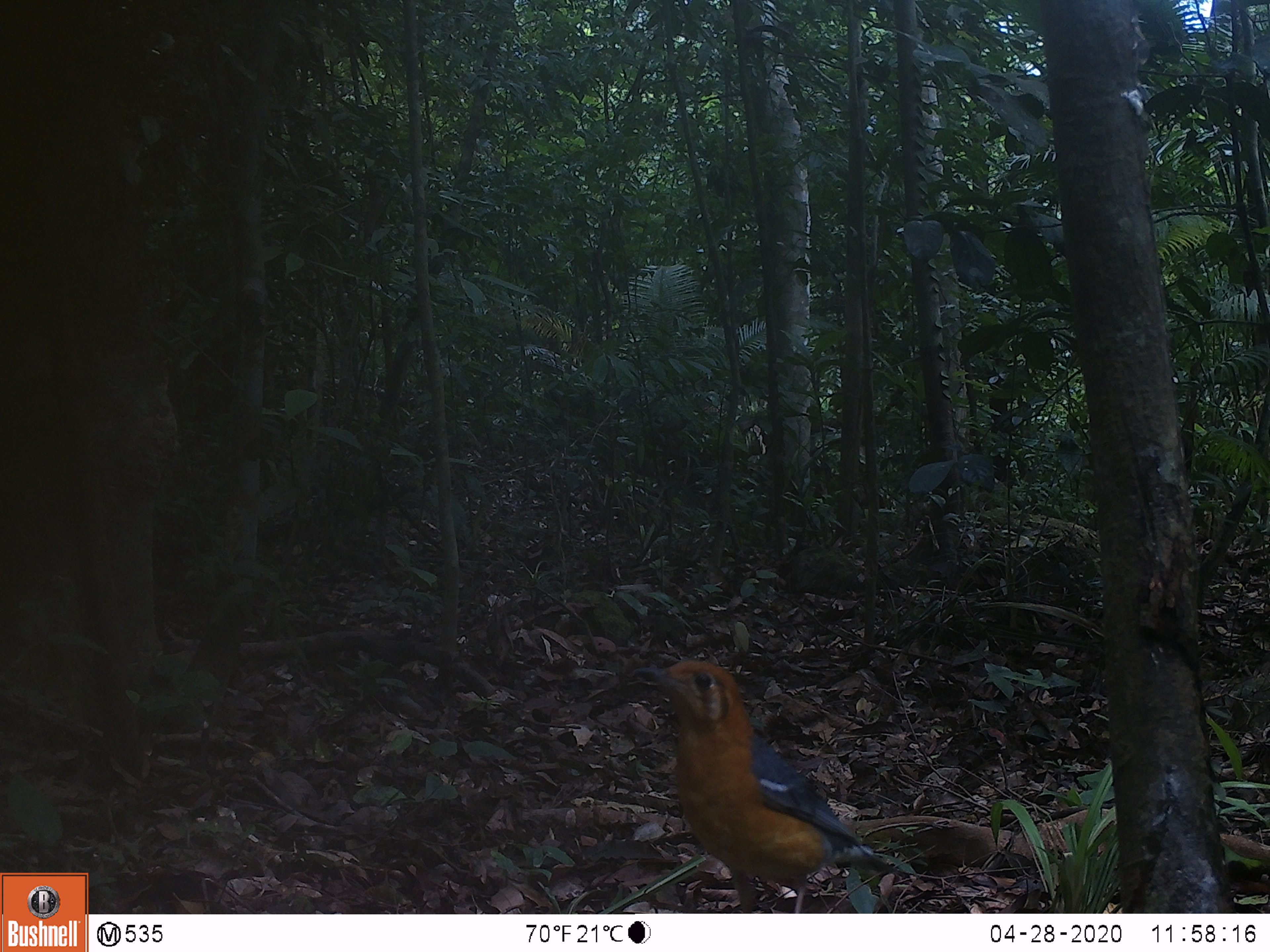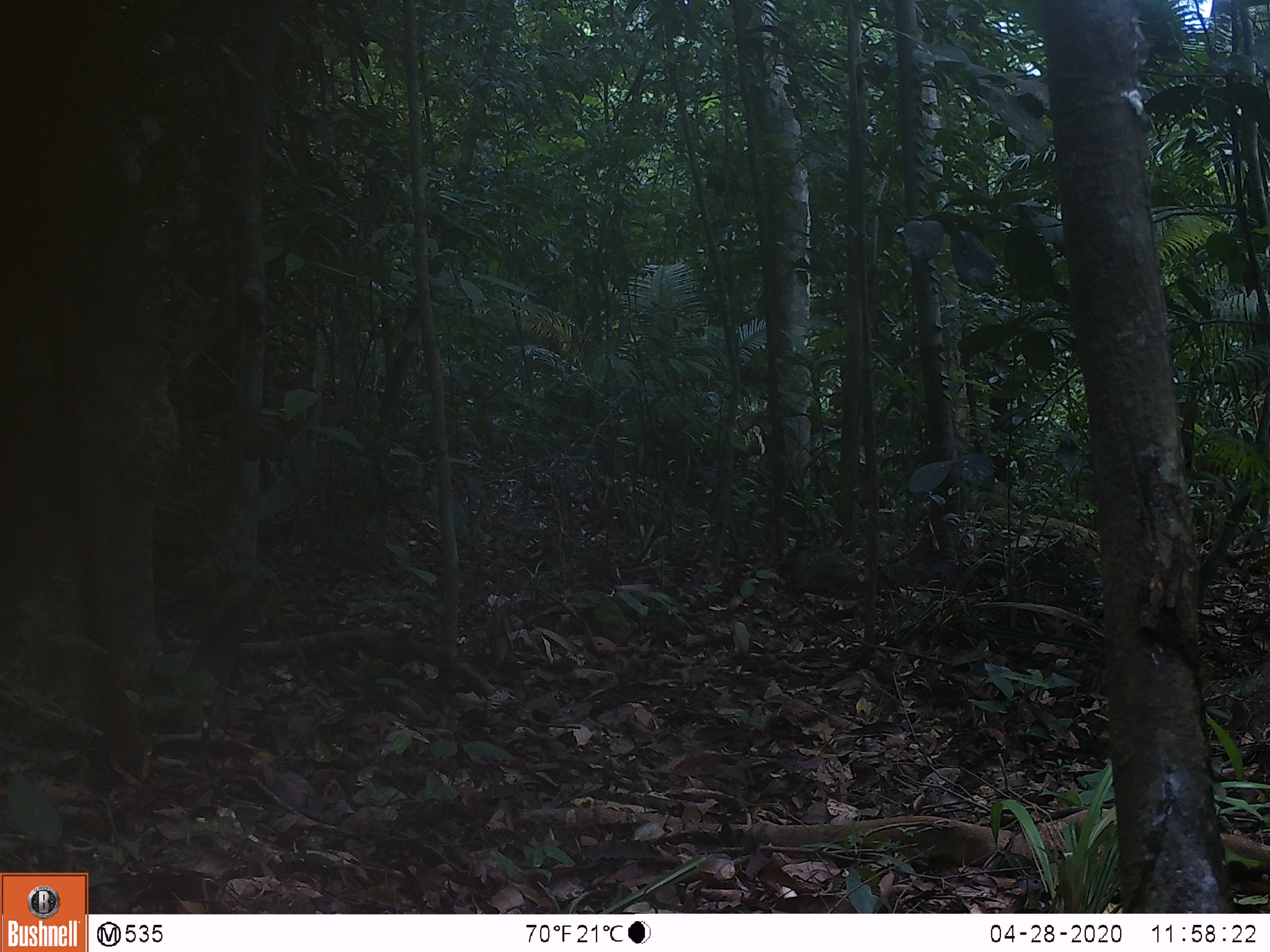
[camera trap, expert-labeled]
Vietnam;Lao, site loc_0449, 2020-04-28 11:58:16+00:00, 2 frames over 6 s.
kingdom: Animalia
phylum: Chordata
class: Aves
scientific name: Aves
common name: bird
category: unidentified bird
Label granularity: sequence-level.